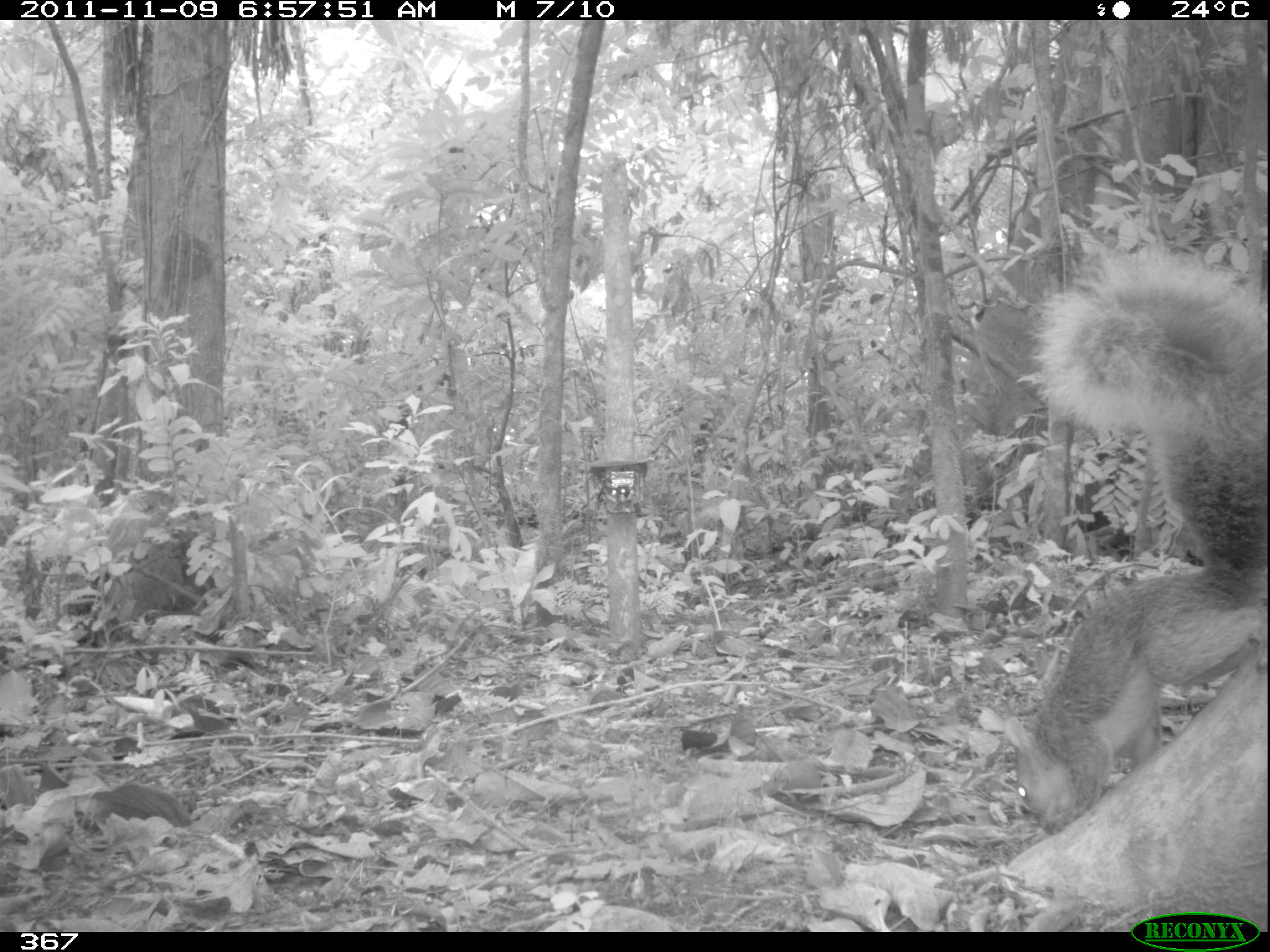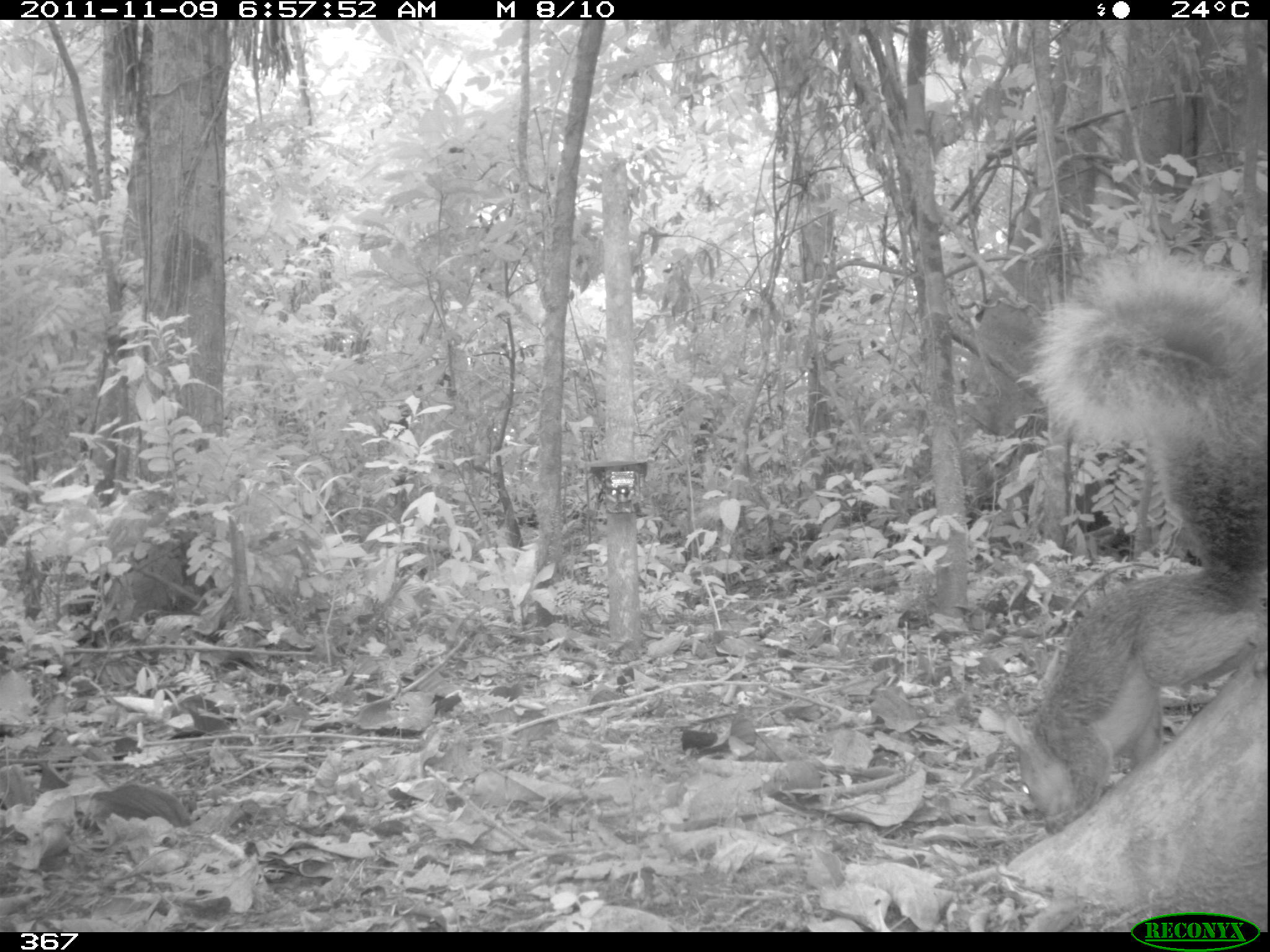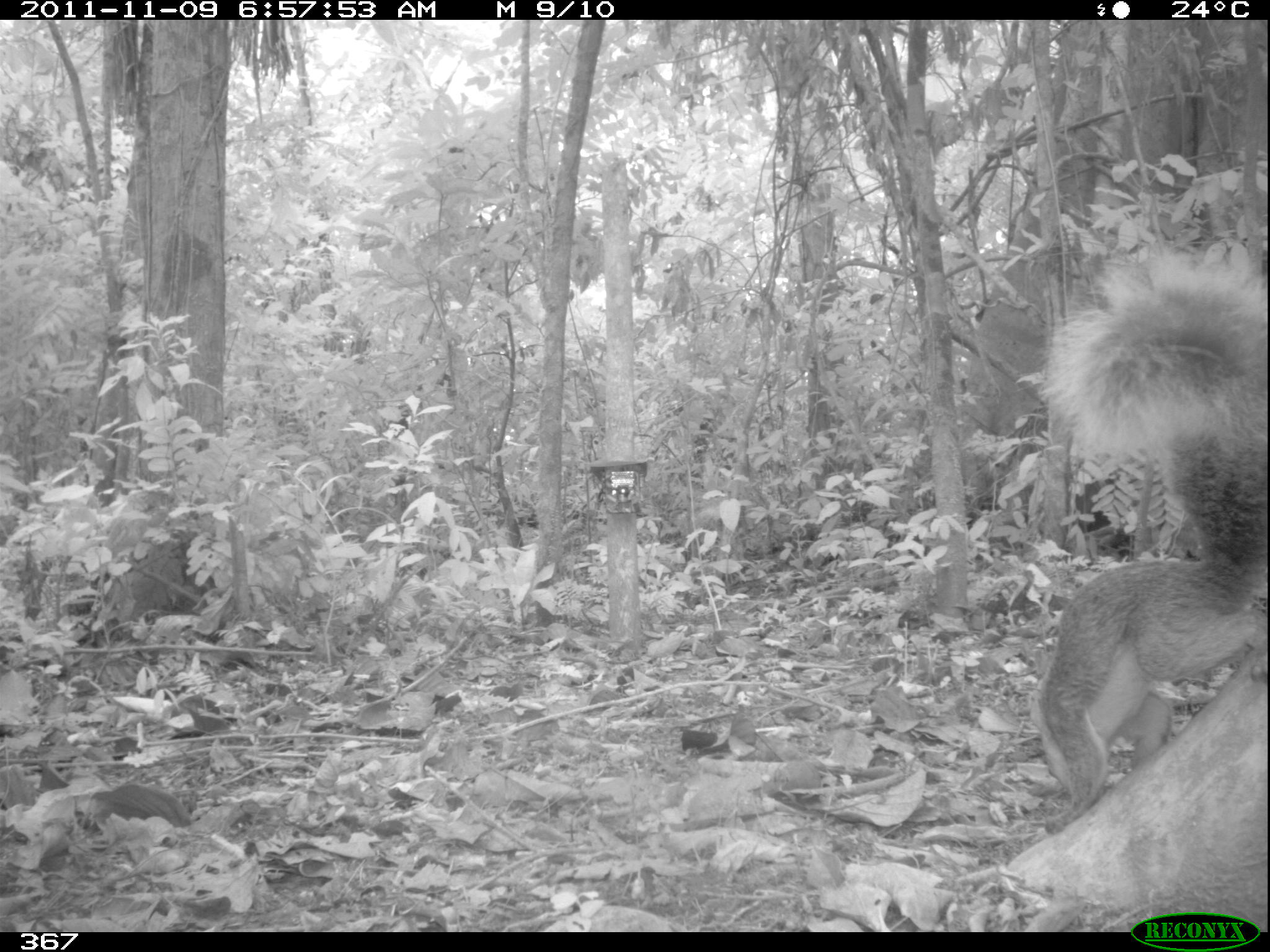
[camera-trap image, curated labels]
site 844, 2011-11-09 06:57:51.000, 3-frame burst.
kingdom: Animalia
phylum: Chordata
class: Mammalia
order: Rodentia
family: Sciuridae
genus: Sciurus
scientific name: Sciurus spadiceus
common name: southern amazon red squirrel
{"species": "Sciurus spadiceus (southern amazon red squirrel)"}